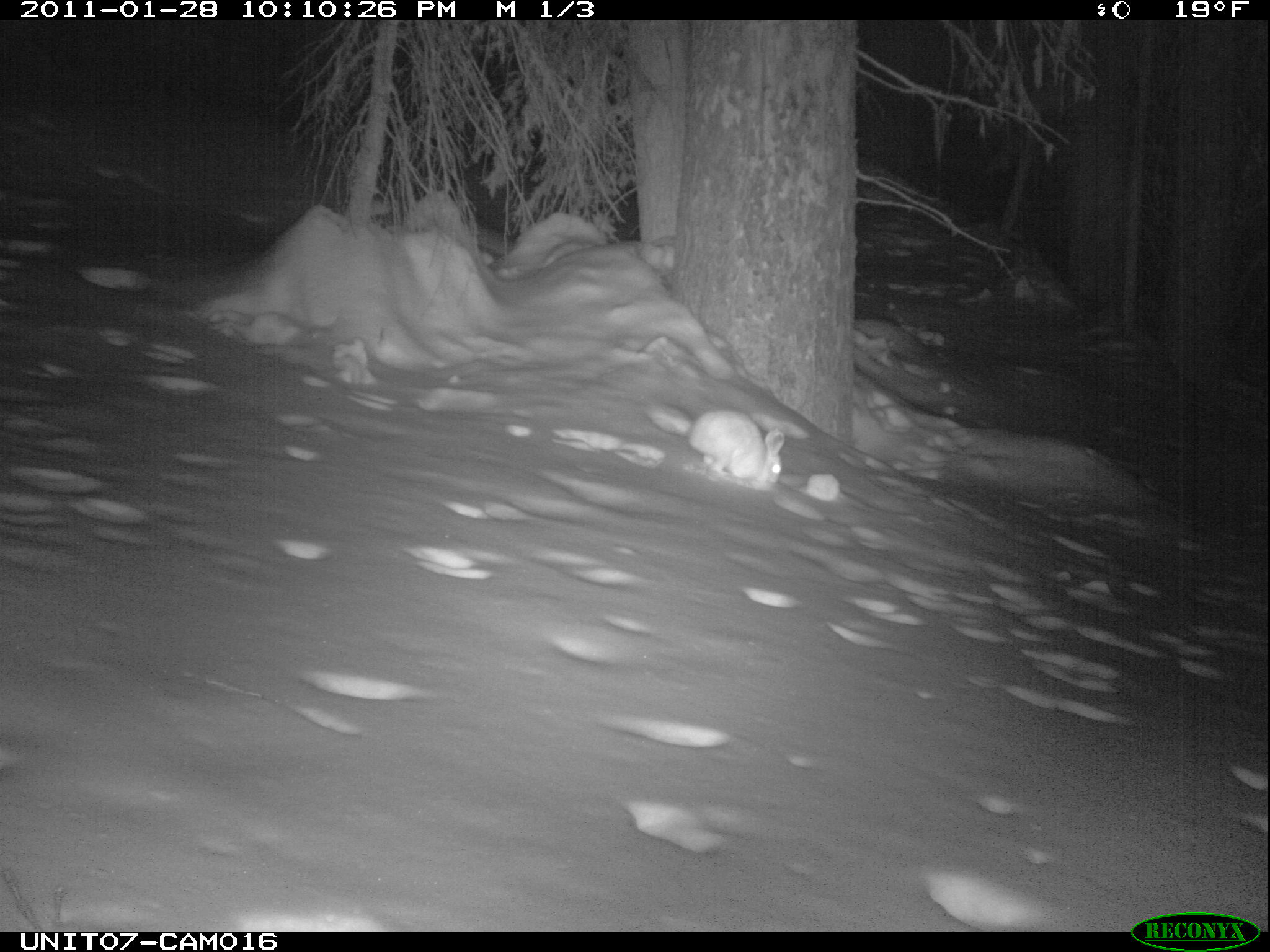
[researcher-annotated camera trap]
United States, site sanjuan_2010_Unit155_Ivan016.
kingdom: Animalia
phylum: Chordata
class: Mammalia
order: Lagomorpha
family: Leporidae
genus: Lepus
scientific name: Lepus americanus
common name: snowshoe hare